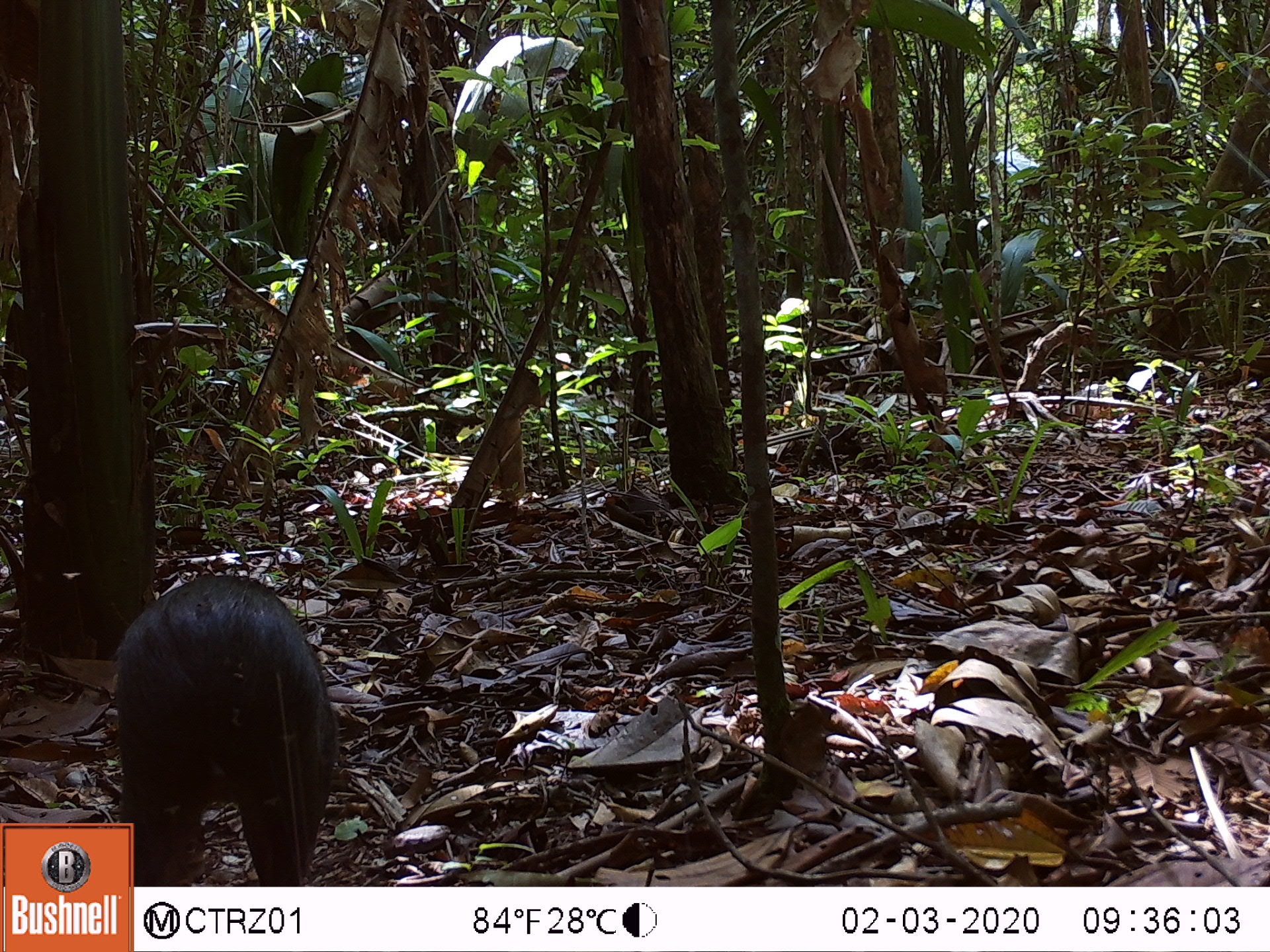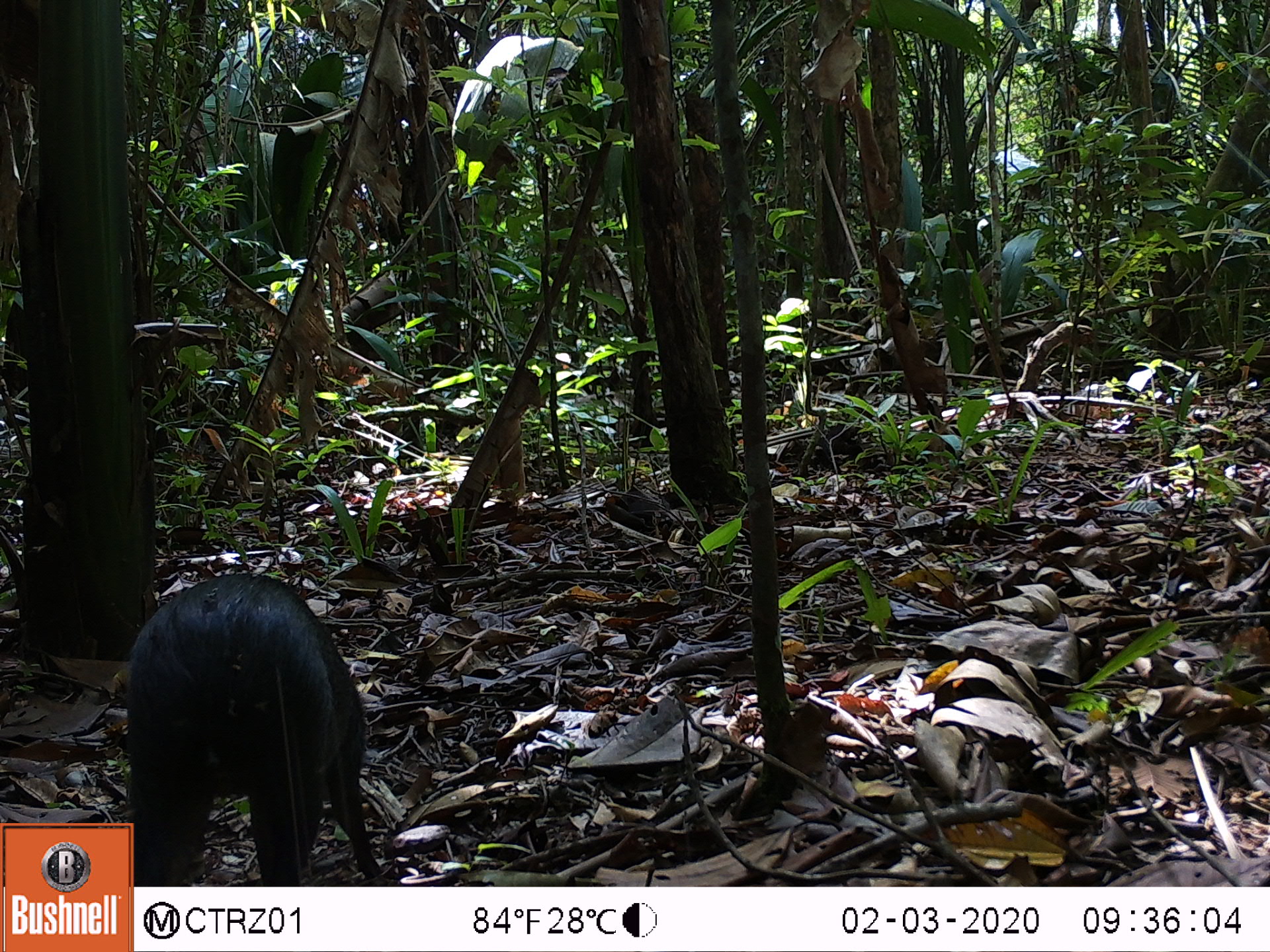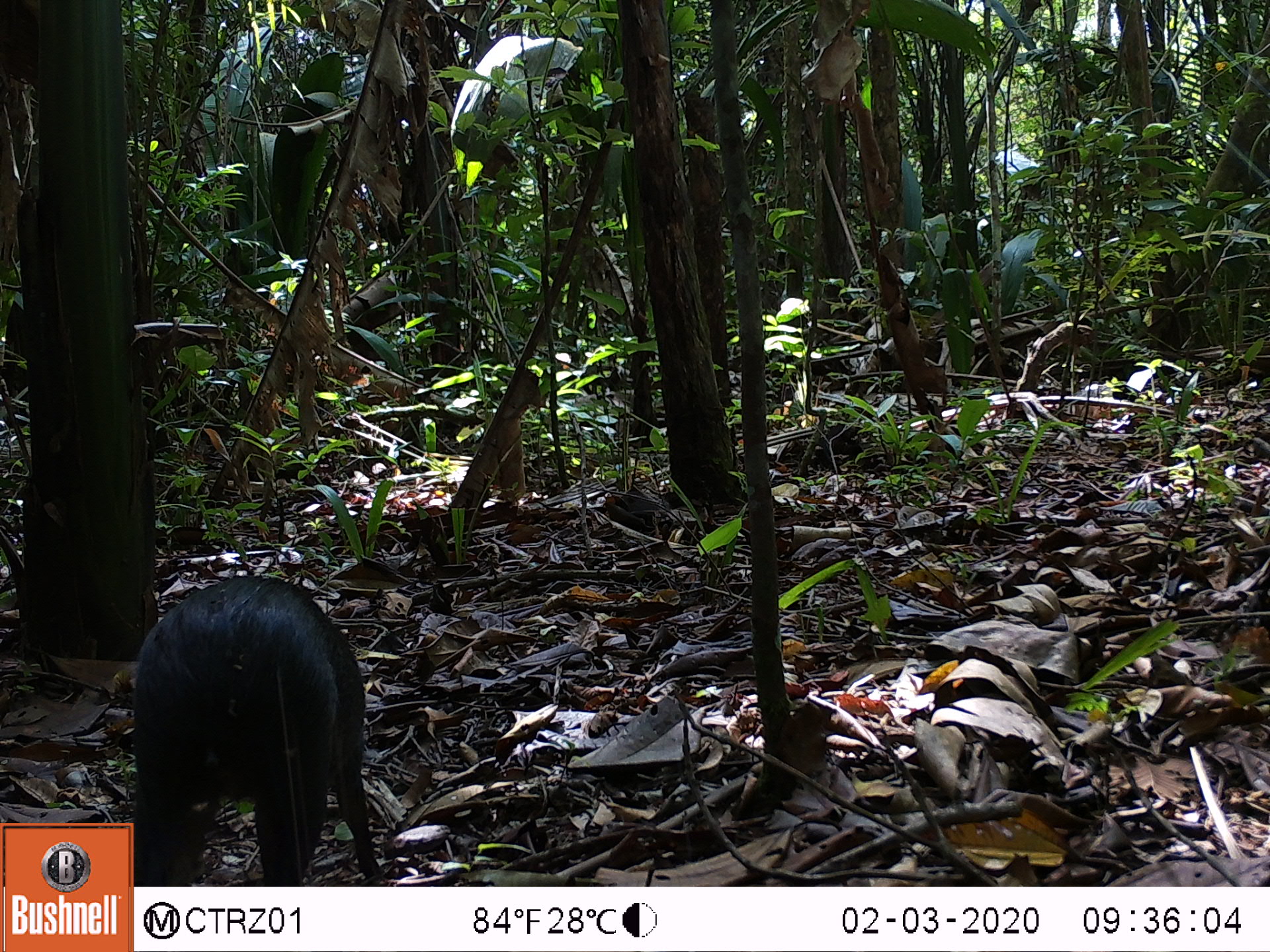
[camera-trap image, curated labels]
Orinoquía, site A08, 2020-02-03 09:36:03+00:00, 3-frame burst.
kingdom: Animalia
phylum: Chordata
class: Mammalia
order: Rodentia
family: Dasyproctidae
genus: Dasyprocta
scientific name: Dasyprocta fuliginosa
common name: black agouti